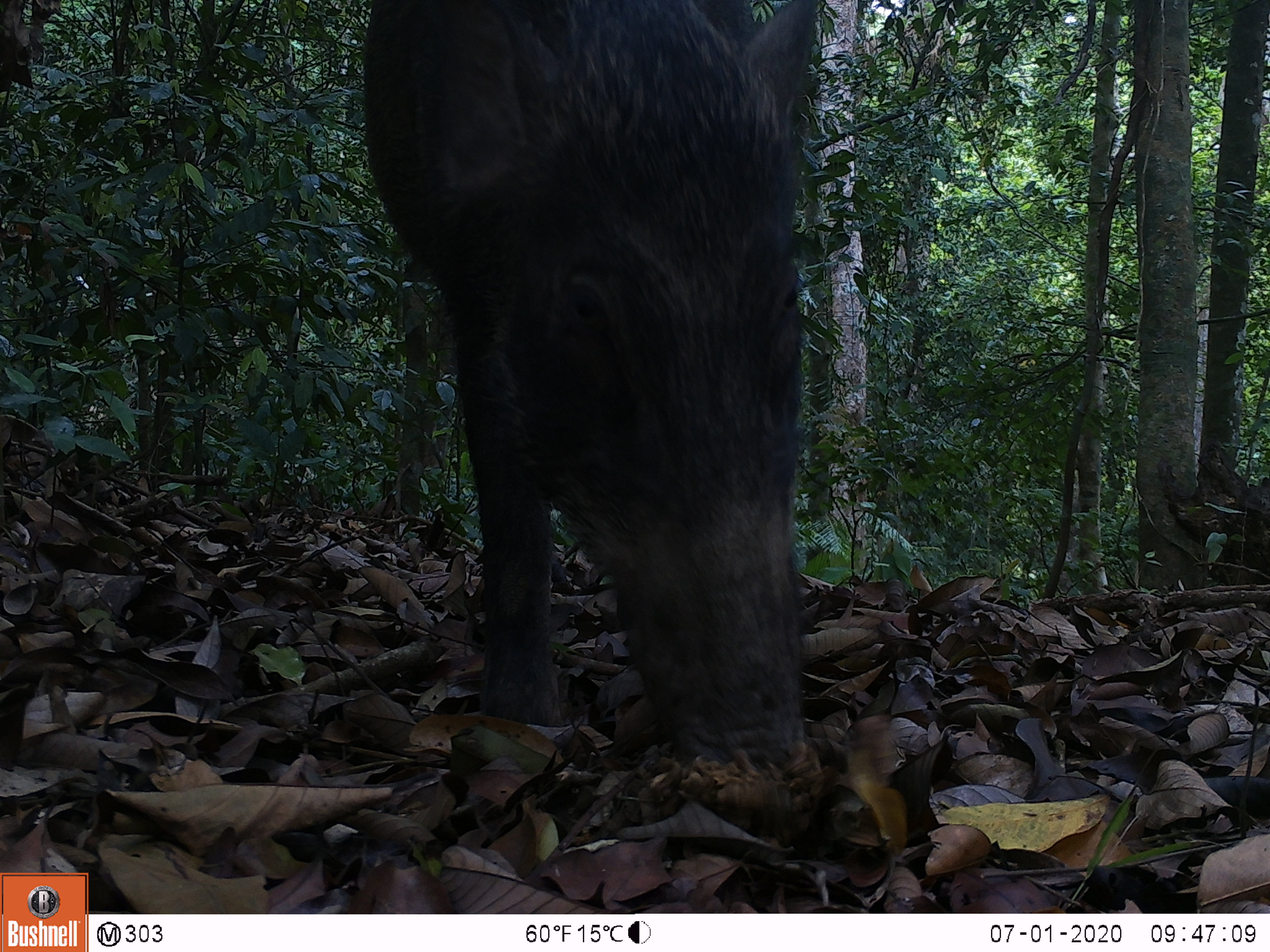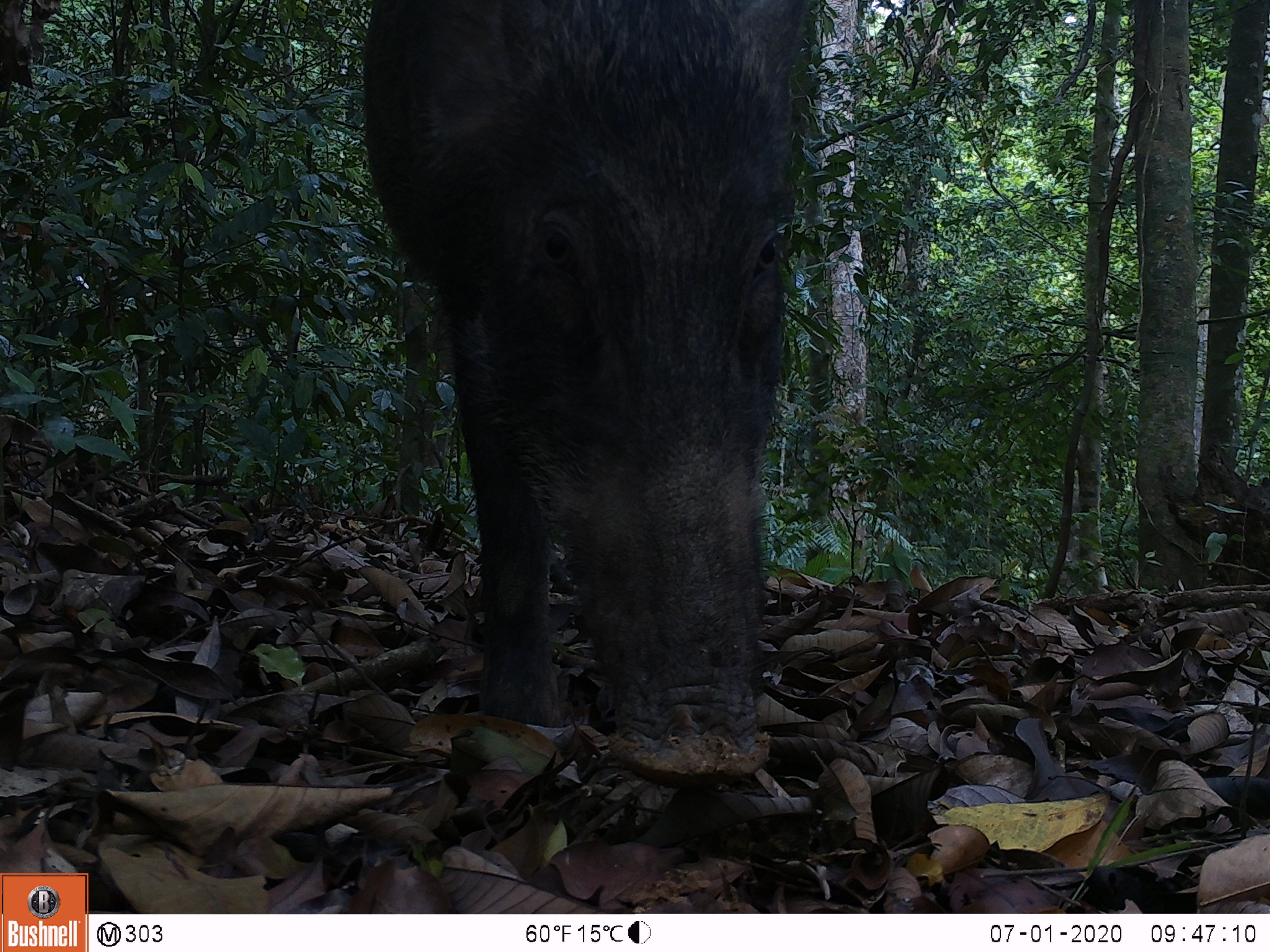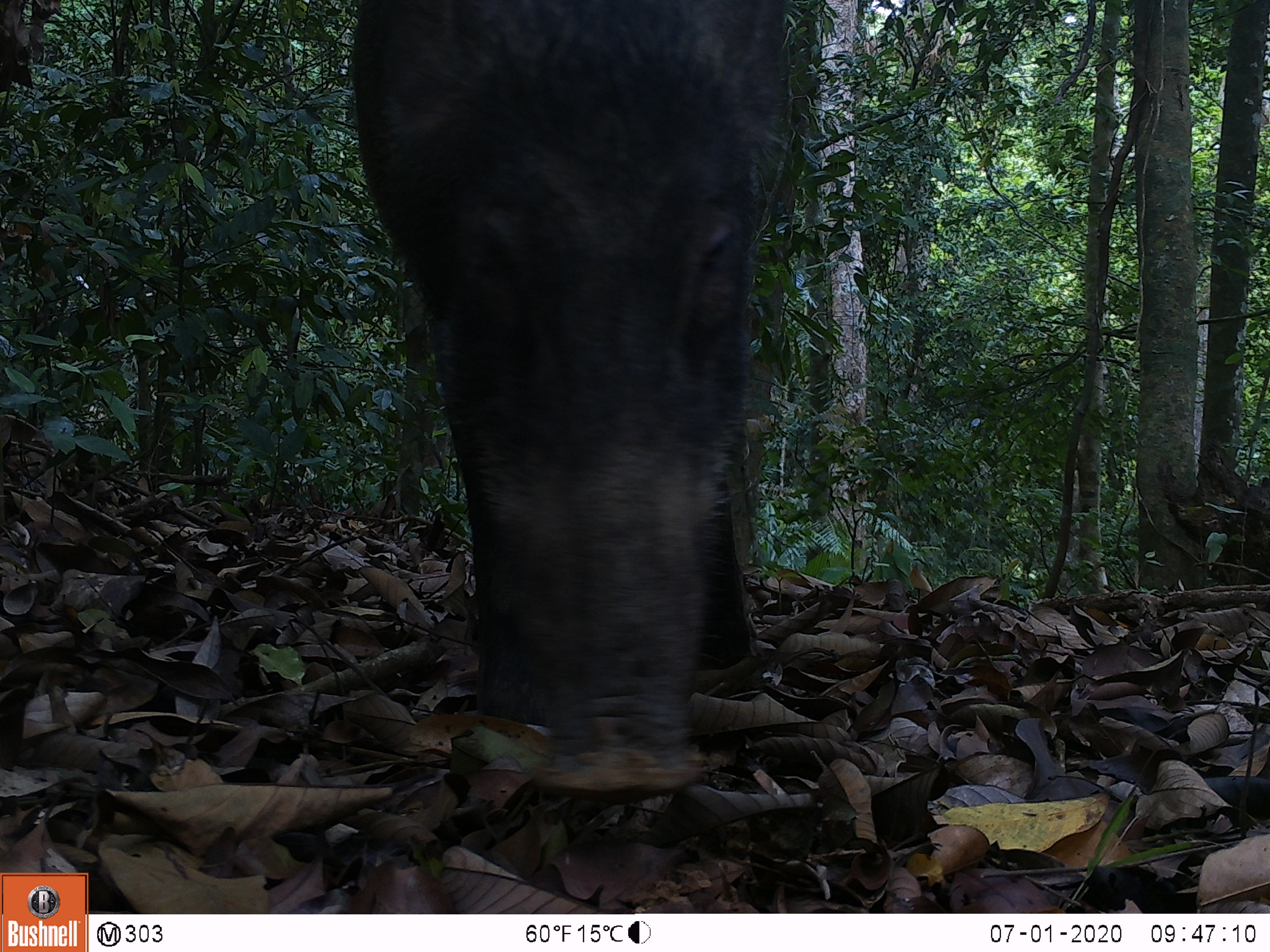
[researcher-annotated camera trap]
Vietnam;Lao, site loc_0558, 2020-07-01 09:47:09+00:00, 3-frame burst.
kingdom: Animalia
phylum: Chordata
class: Mammalia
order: Artiodactyla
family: Suidae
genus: Sus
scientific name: Sus scrofa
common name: eurasian wild pig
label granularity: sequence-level